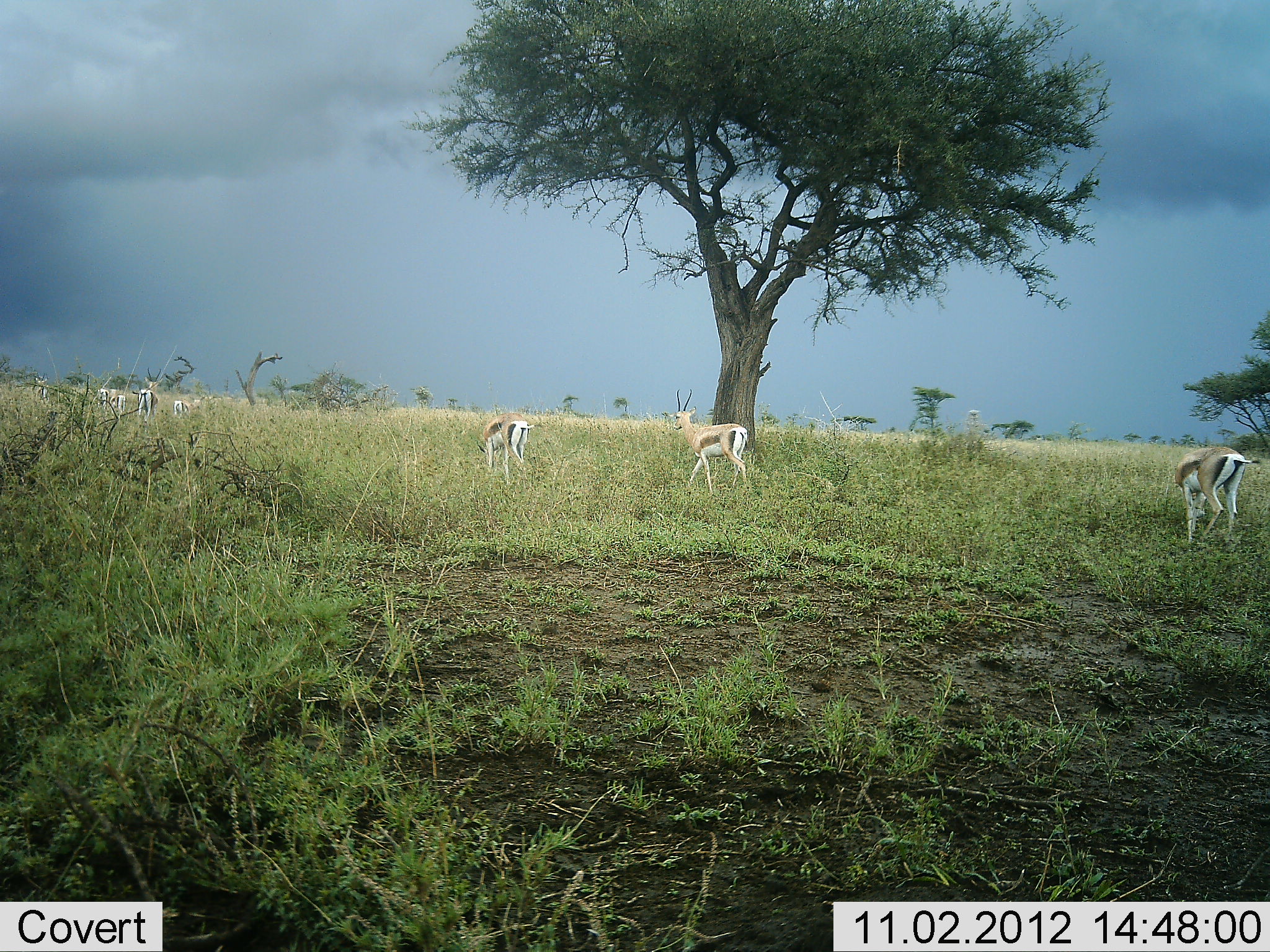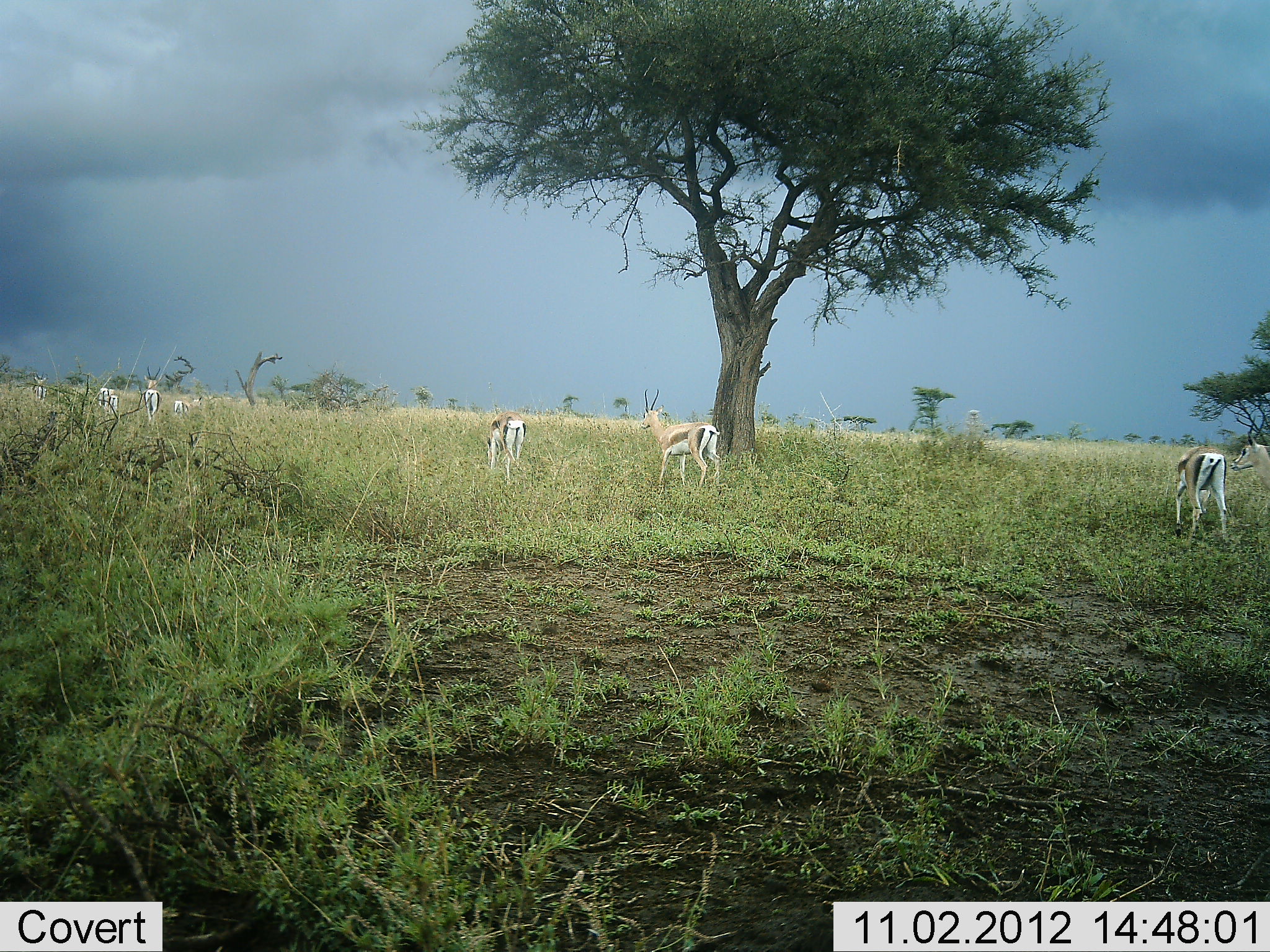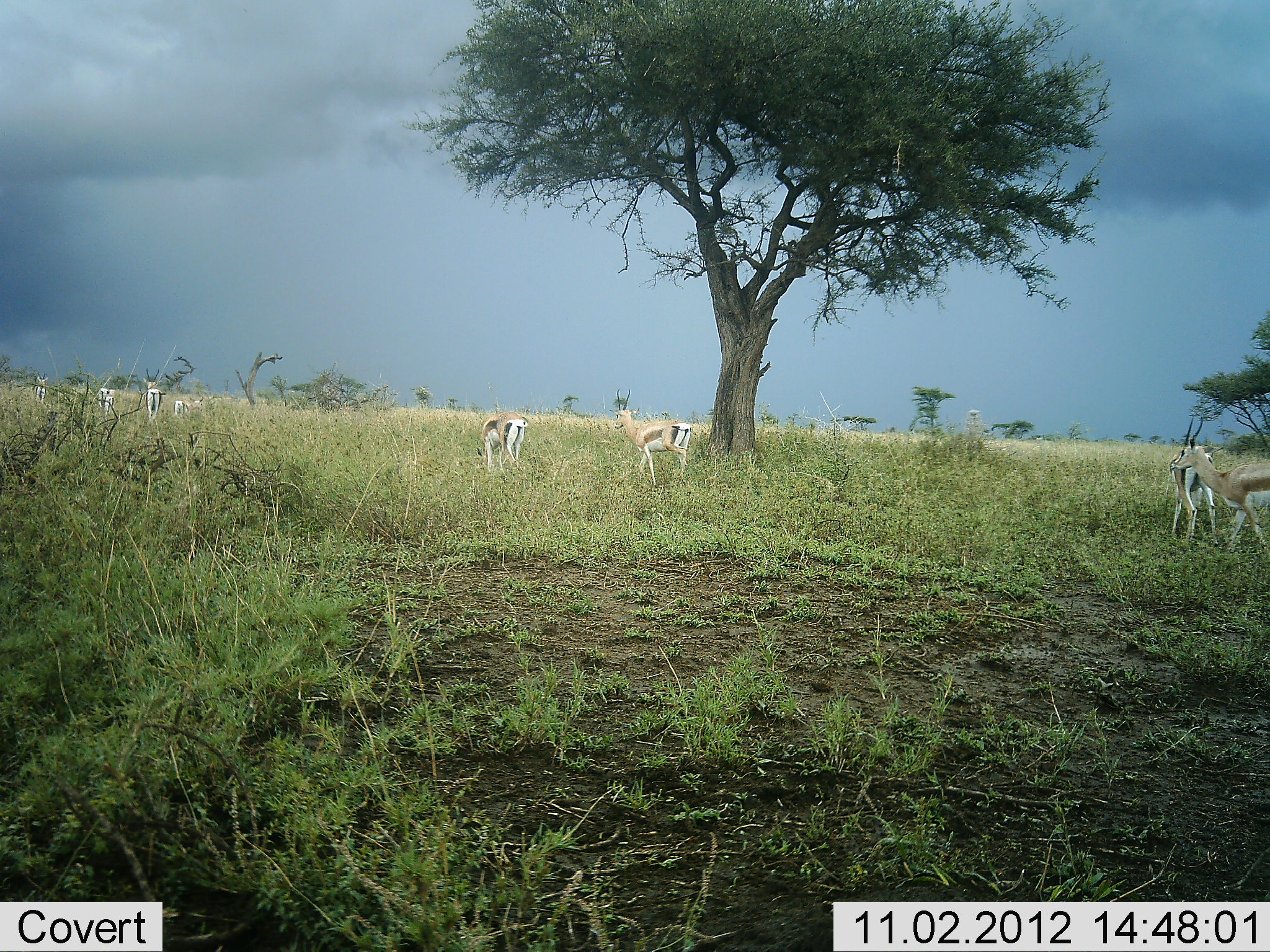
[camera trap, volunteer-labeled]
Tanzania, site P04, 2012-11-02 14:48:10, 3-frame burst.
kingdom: Animalia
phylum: Chordata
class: Mammalia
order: Artiodactyla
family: Bovidae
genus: Eudorcas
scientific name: Eudorcas thomsonii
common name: thomson's gazelle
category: gazellethomsons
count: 8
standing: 30%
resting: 0%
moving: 80%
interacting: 0%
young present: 0%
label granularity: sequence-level